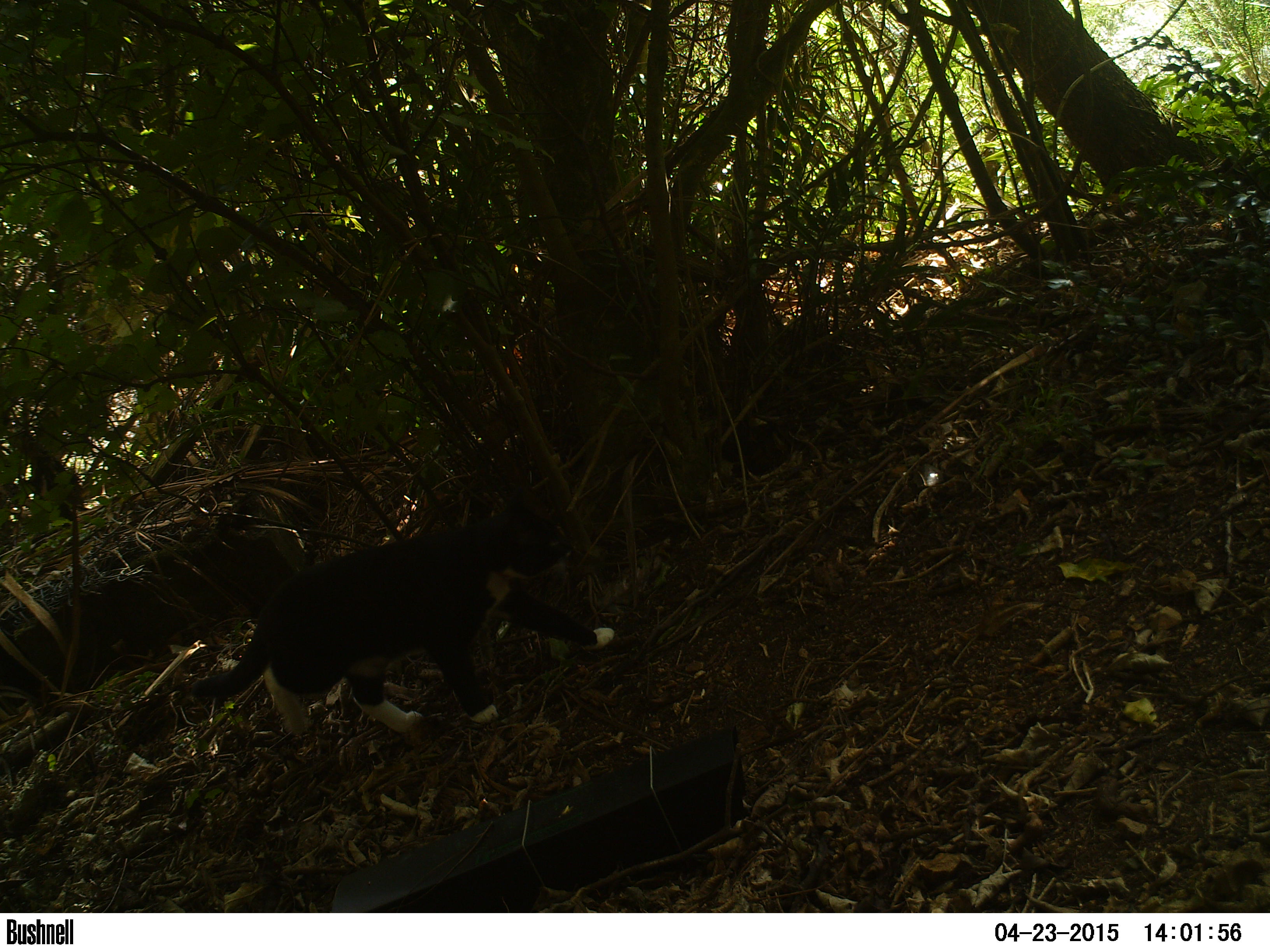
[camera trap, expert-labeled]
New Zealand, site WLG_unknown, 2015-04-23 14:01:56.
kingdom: Animalia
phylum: Chordata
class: Mammalia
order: Carnivora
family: Felidae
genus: Felis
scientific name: Felis catus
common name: domestic cat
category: cat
Cat (domestic cat) (Felis catus).